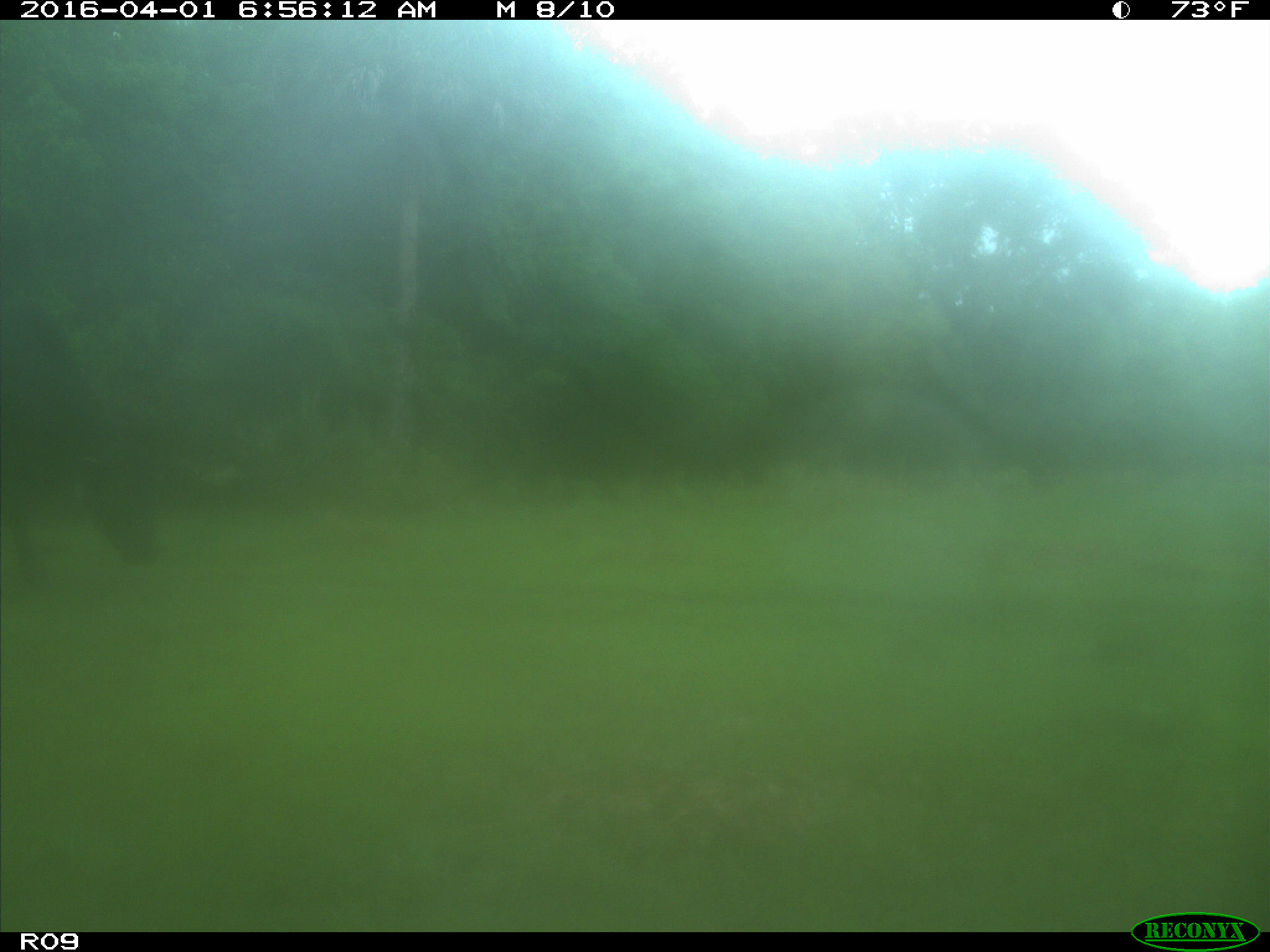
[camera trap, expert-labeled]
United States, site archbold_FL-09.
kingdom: Animalia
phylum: Chordata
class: Mammalia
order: Artiodactyla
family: Bovidae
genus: Bos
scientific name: Bos taurus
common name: domestic cow